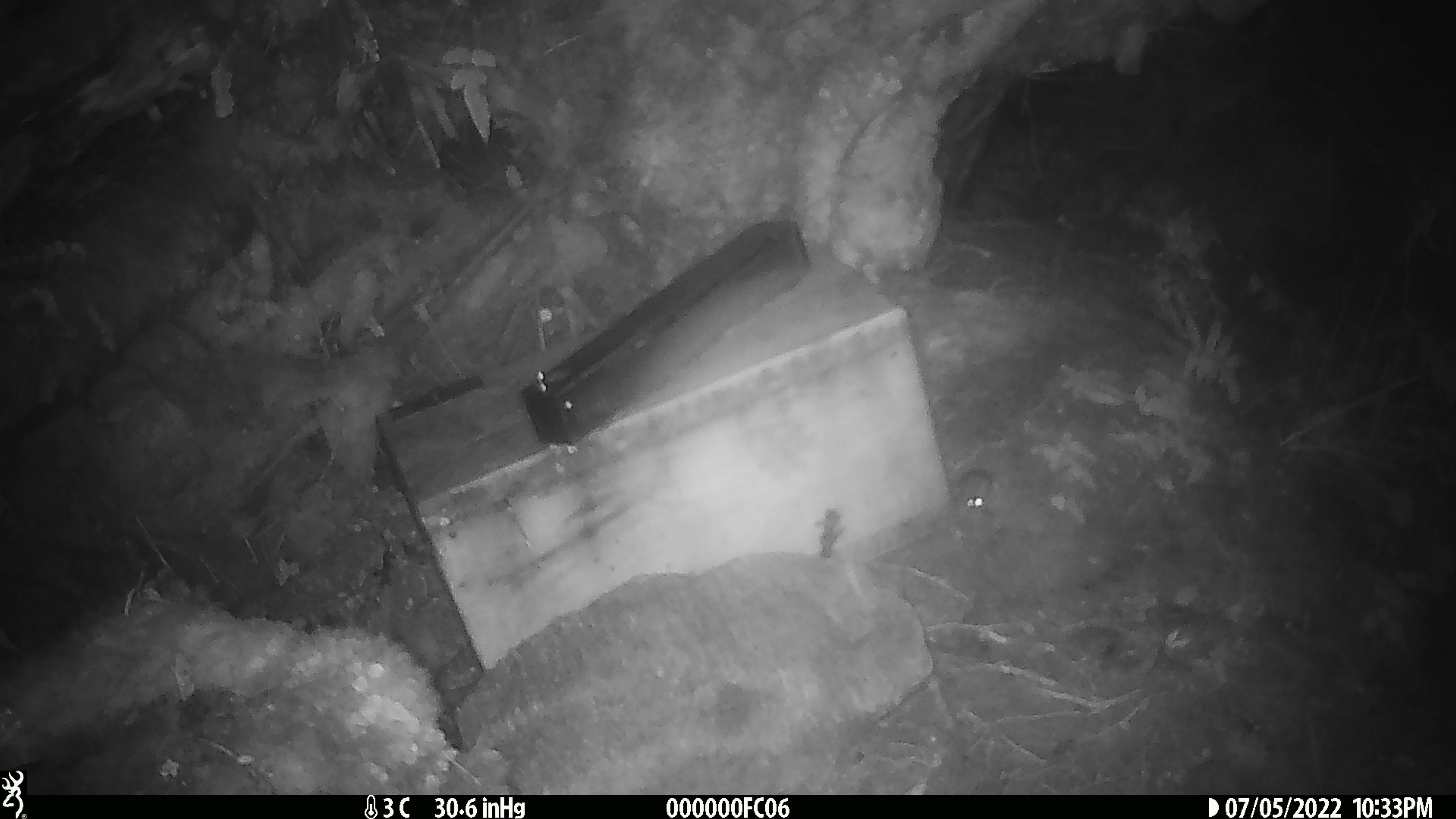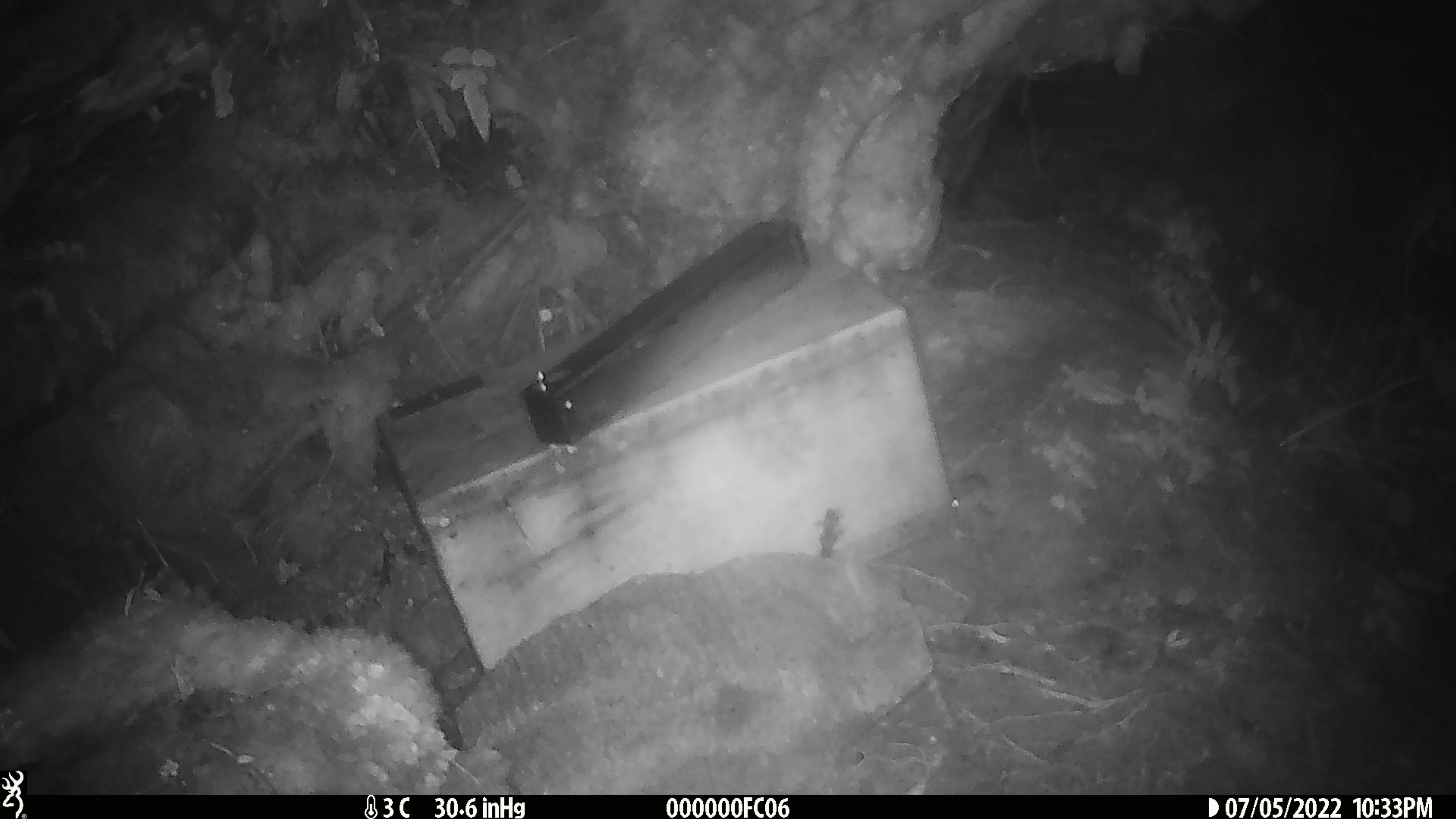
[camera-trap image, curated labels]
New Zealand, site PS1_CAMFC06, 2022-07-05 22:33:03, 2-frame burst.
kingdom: Animalia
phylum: Chordata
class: Mammalia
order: Rodentia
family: Muridae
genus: Mus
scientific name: Mus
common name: mouse